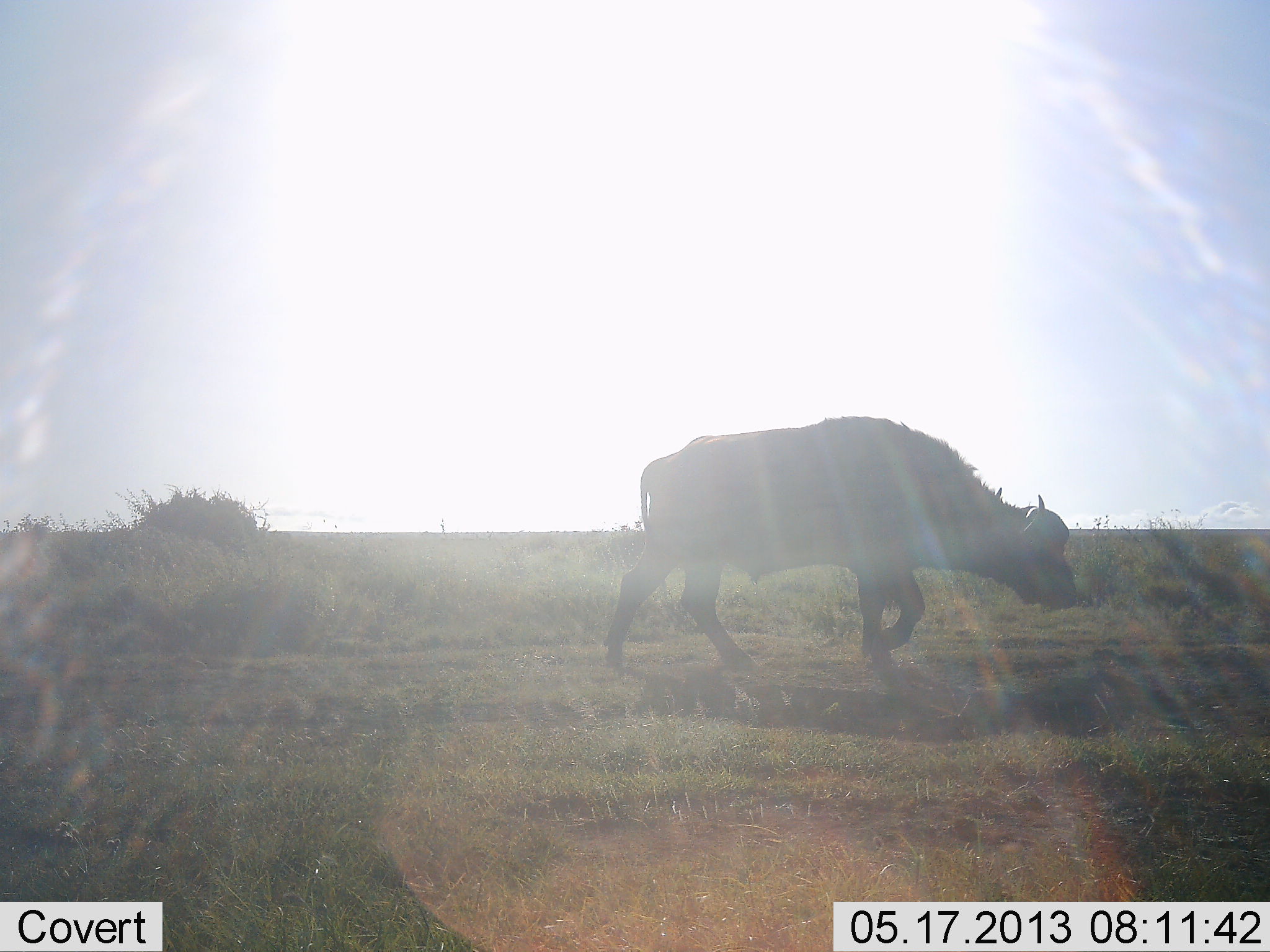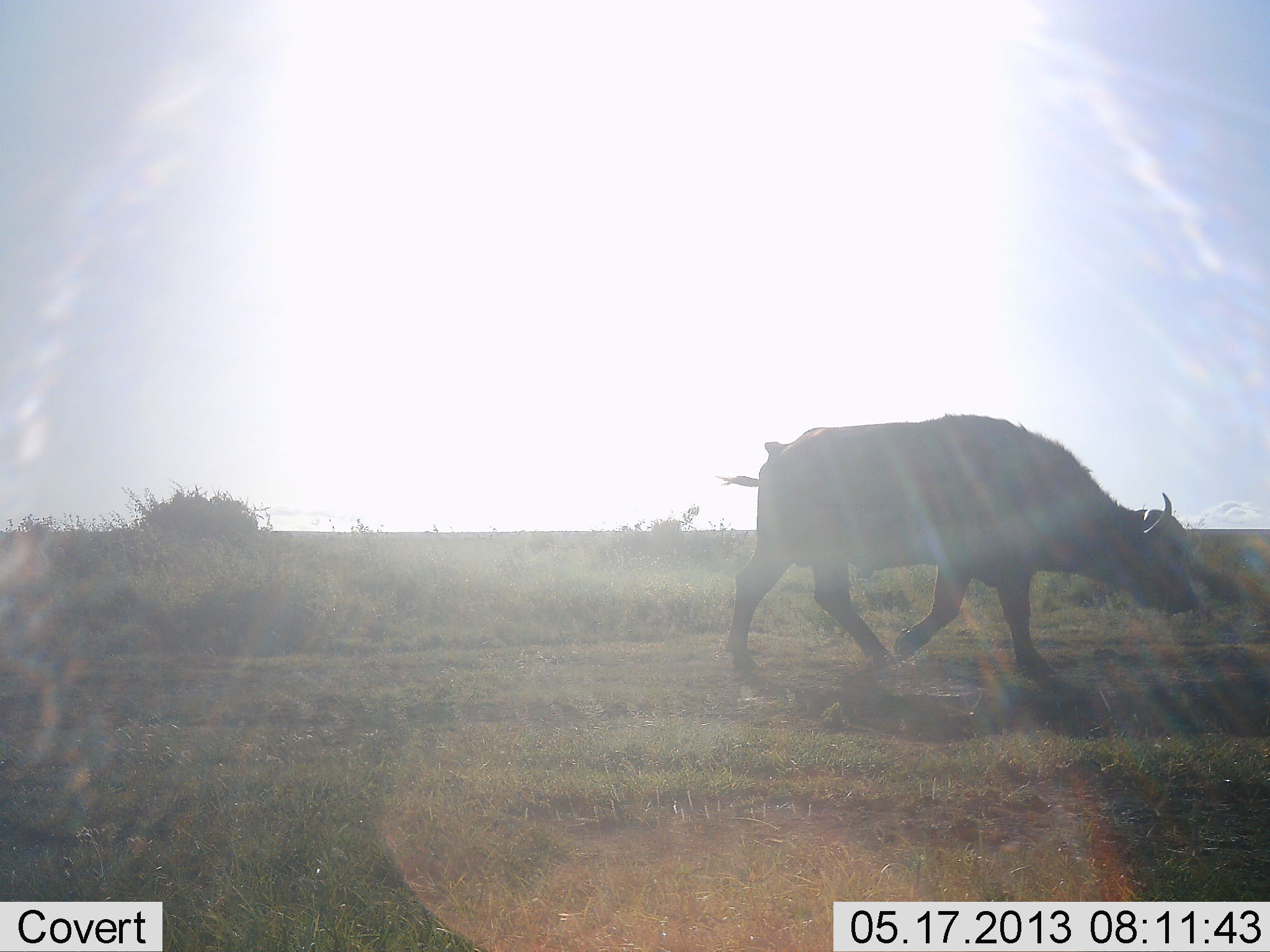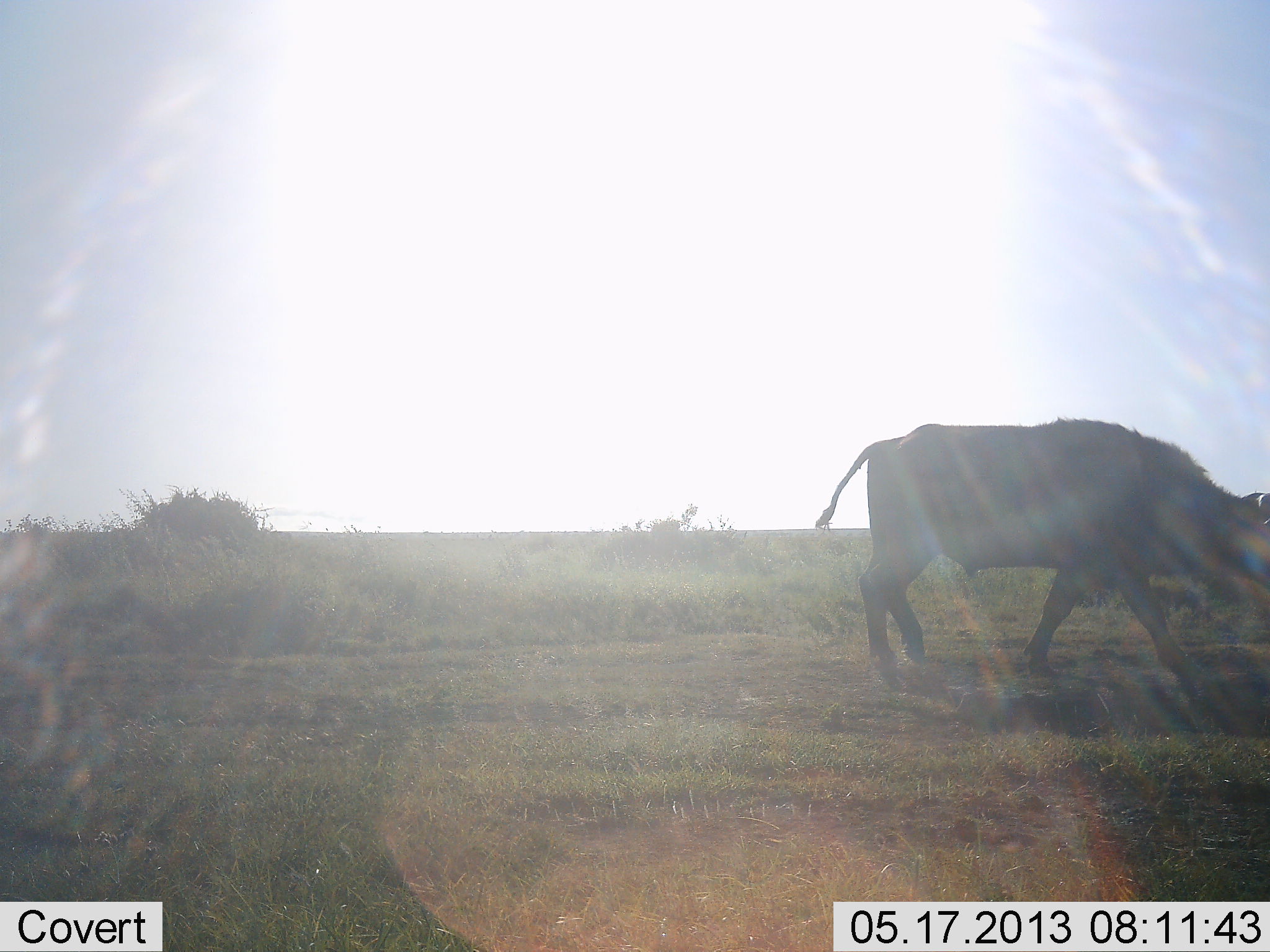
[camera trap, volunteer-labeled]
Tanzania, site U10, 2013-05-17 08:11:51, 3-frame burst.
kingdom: Animalia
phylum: Chordata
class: Mammalia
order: Artiodactyla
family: Bovidae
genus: Syncerus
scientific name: Syncerus caffer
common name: cape buffalo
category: buffalo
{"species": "buffalo (cape buffalo) (Syncerus caffer)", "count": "1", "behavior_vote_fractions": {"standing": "10%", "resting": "0%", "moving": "90%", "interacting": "0%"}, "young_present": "10%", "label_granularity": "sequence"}